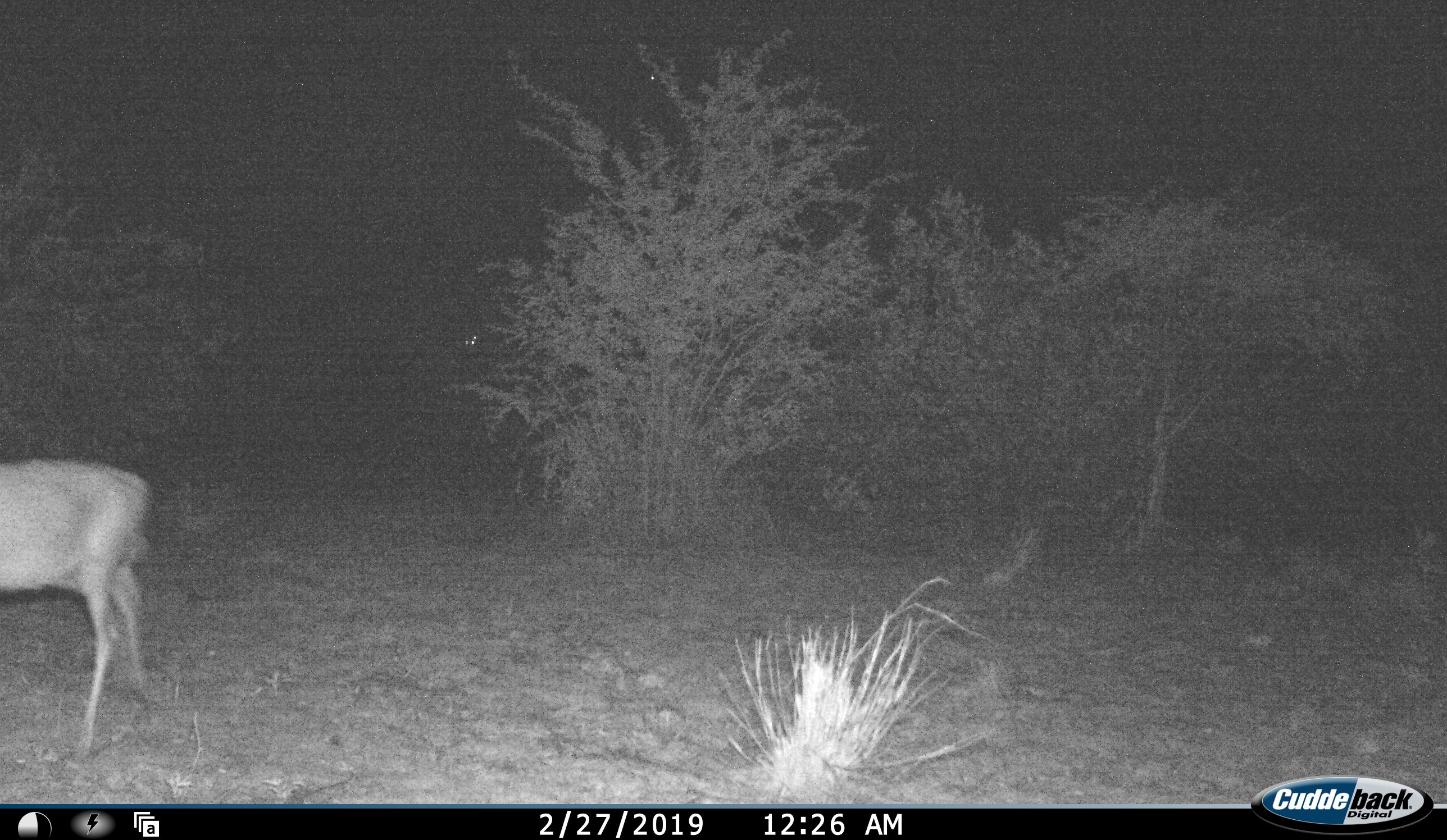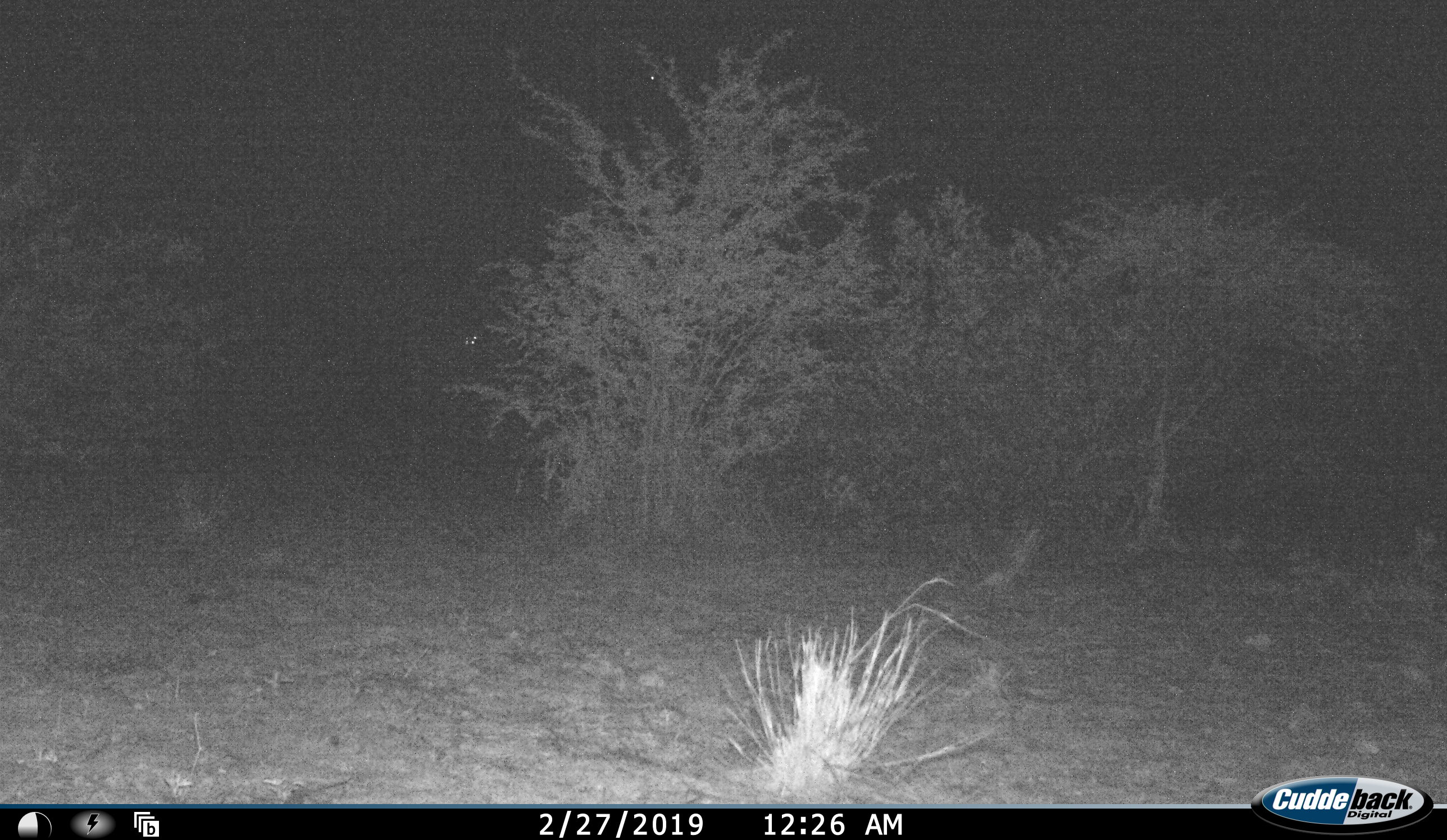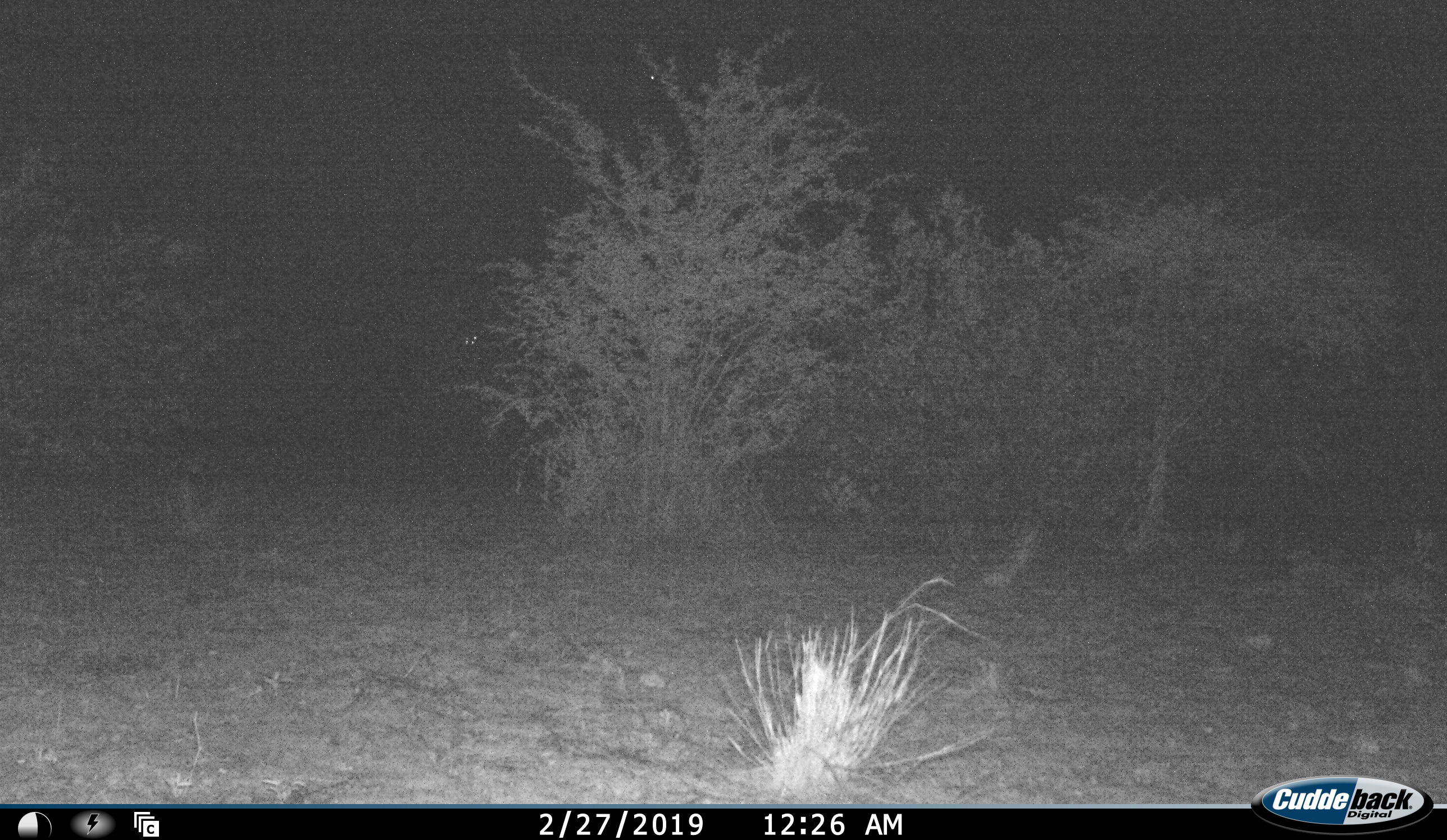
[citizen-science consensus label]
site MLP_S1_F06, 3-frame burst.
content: unidentified animal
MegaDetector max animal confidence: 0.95